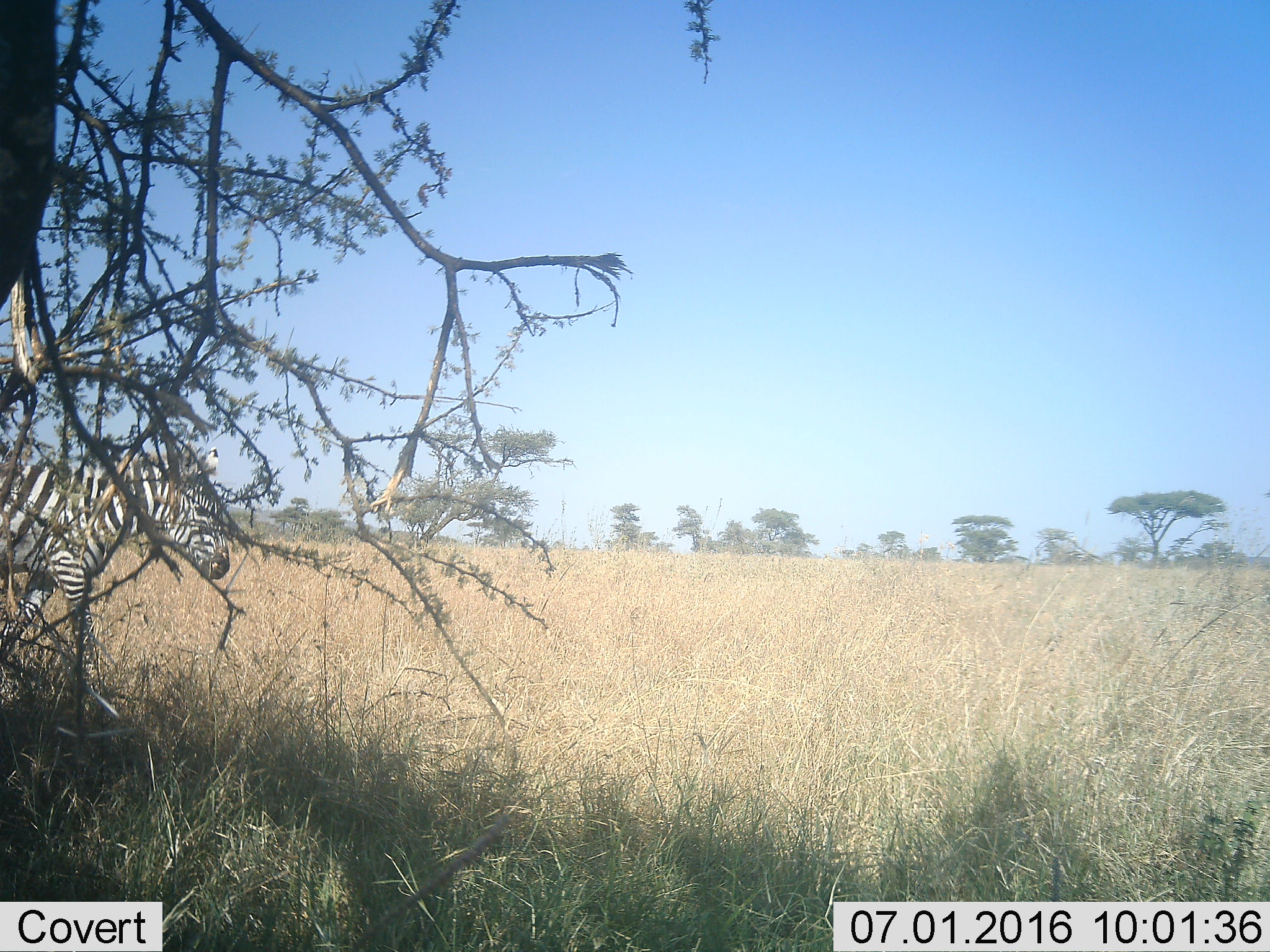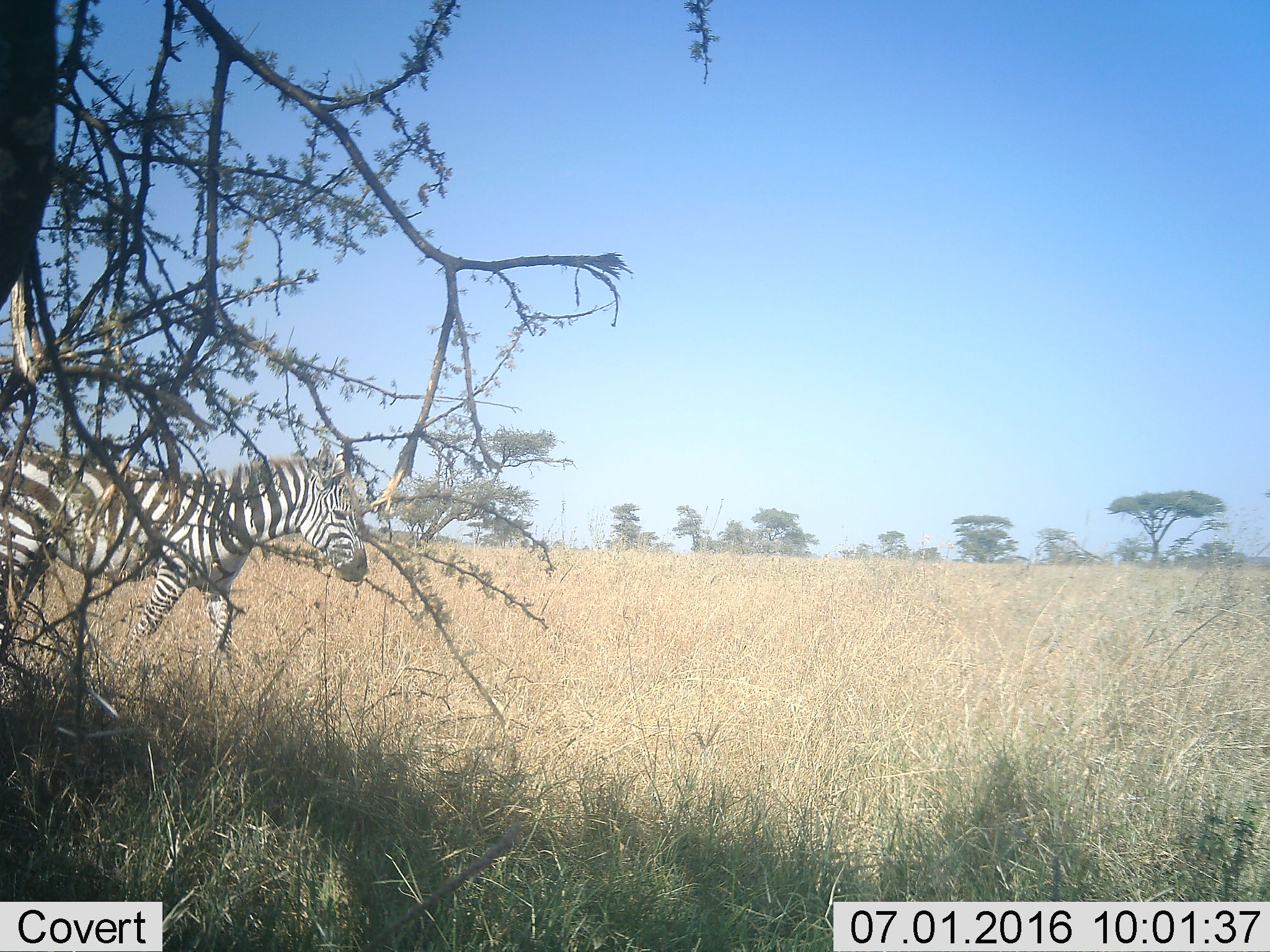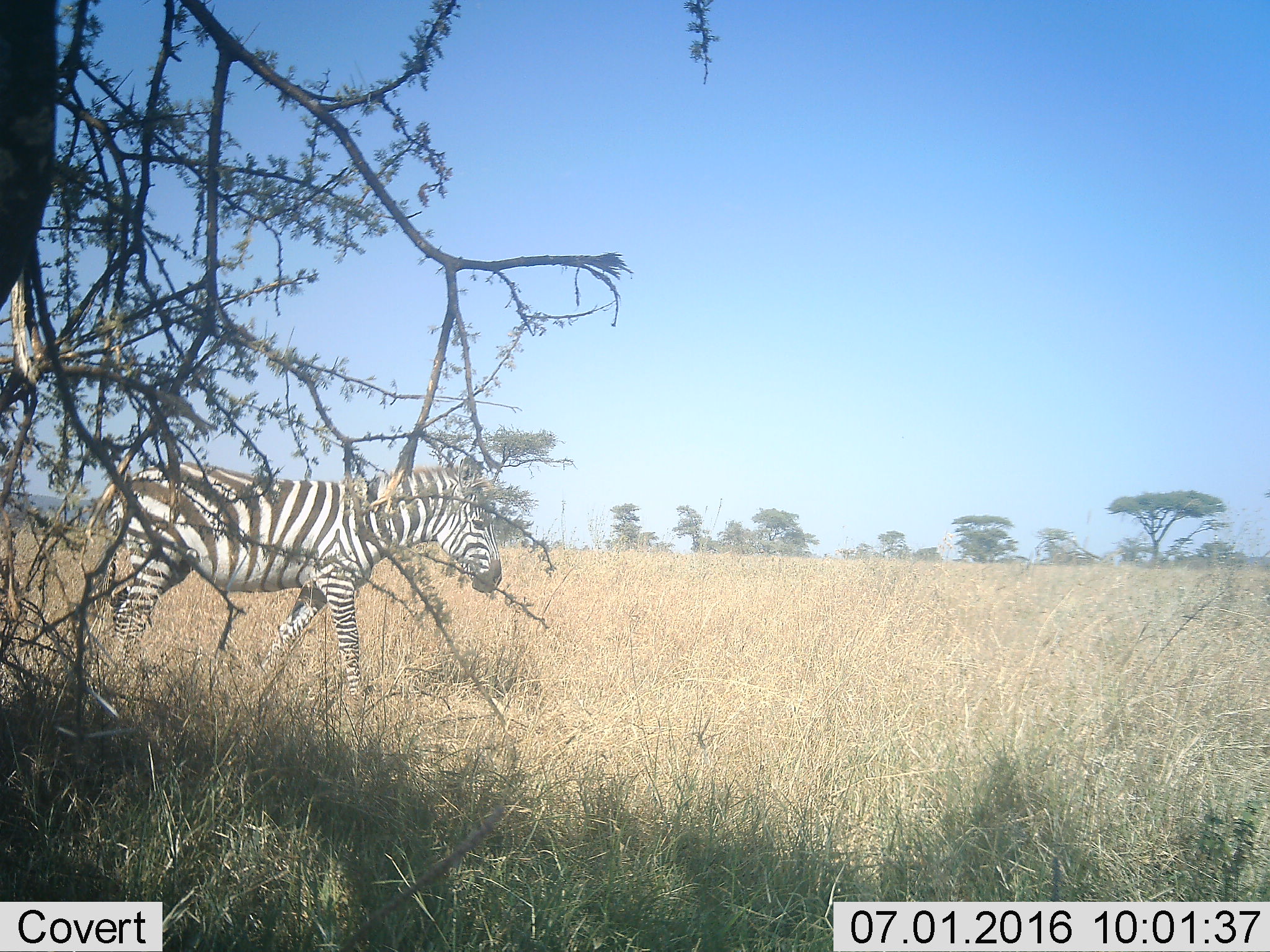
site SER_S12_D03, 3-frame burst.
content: unidentified animal